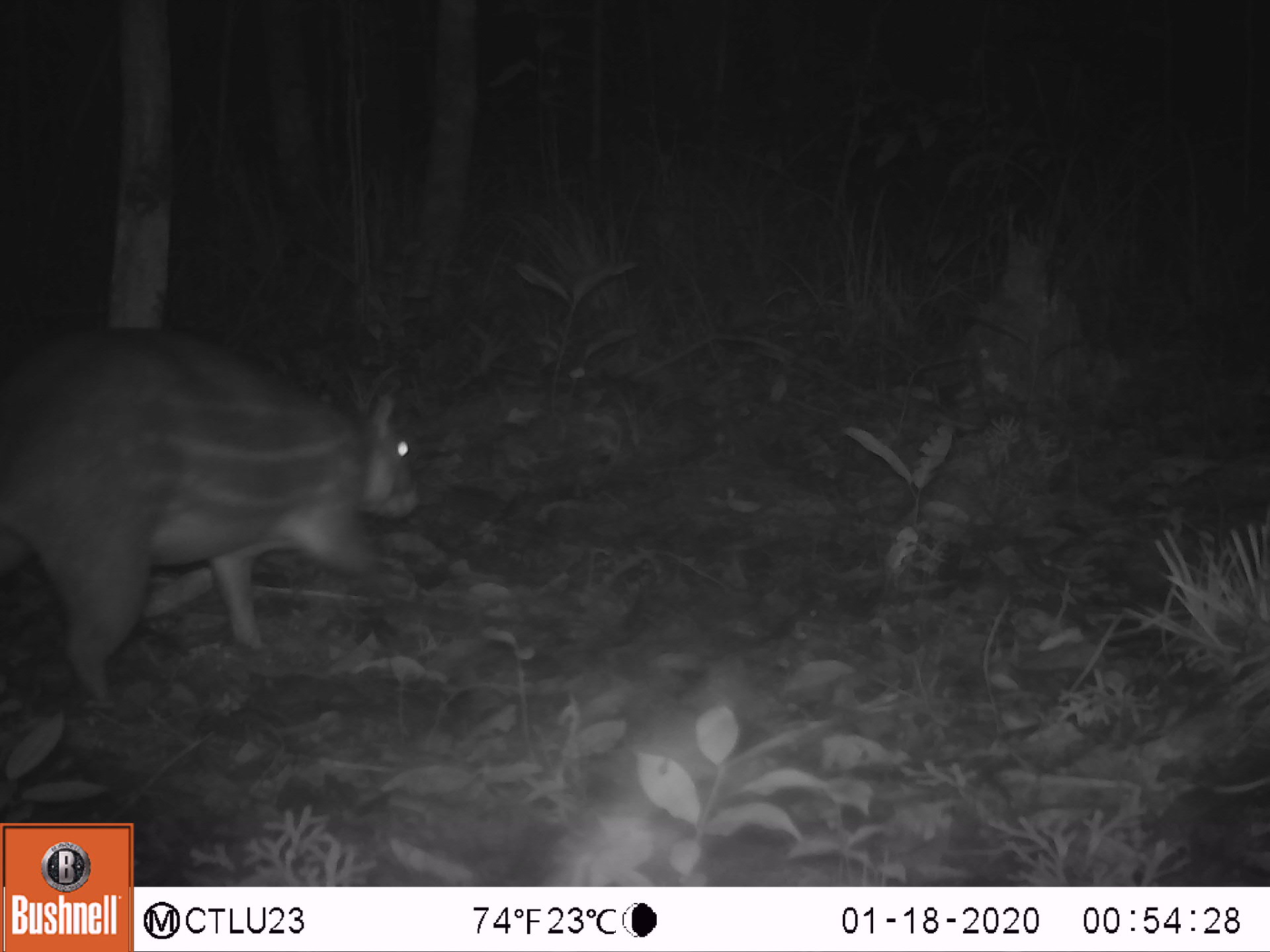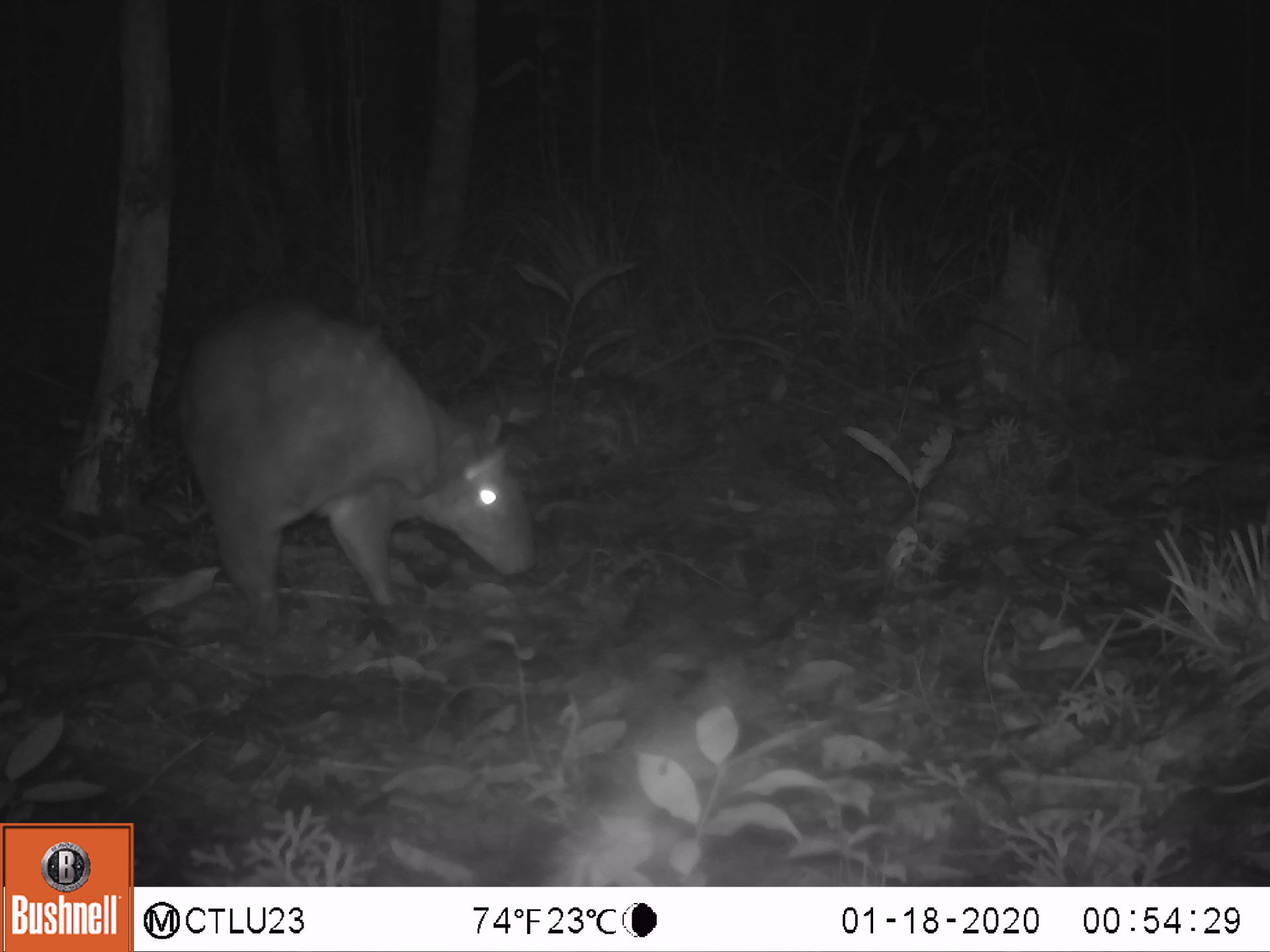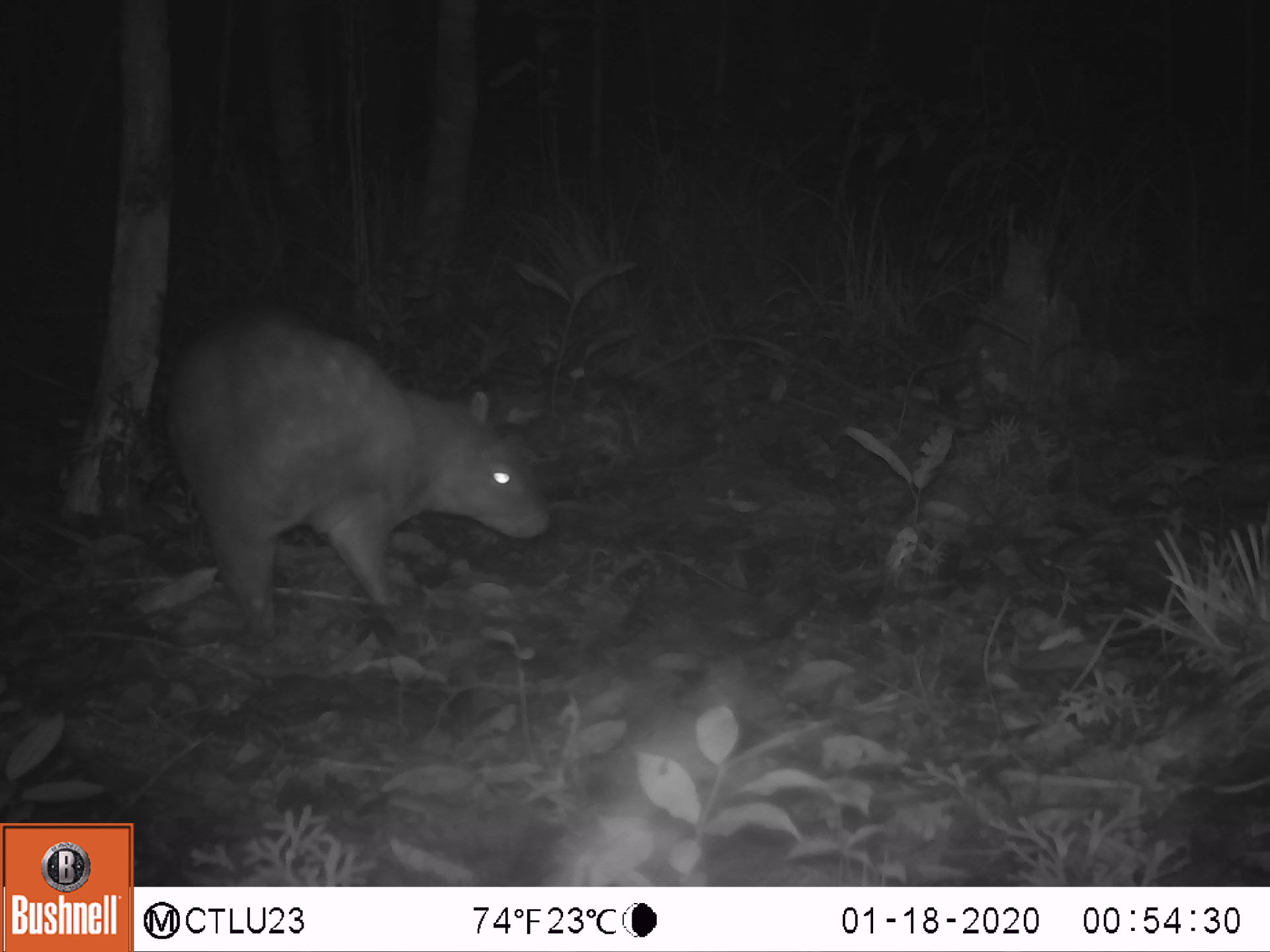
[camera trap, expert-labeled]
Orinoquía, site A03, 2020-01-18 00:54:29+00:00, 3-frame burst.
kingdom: Animalia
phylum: Chordata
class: Mammalia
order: Rodentia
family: Cuniculidae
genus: Cuniculus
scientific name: Cuniculus paca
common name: spotted paca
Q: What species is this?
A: Spotted paca (Cuniculus paca).